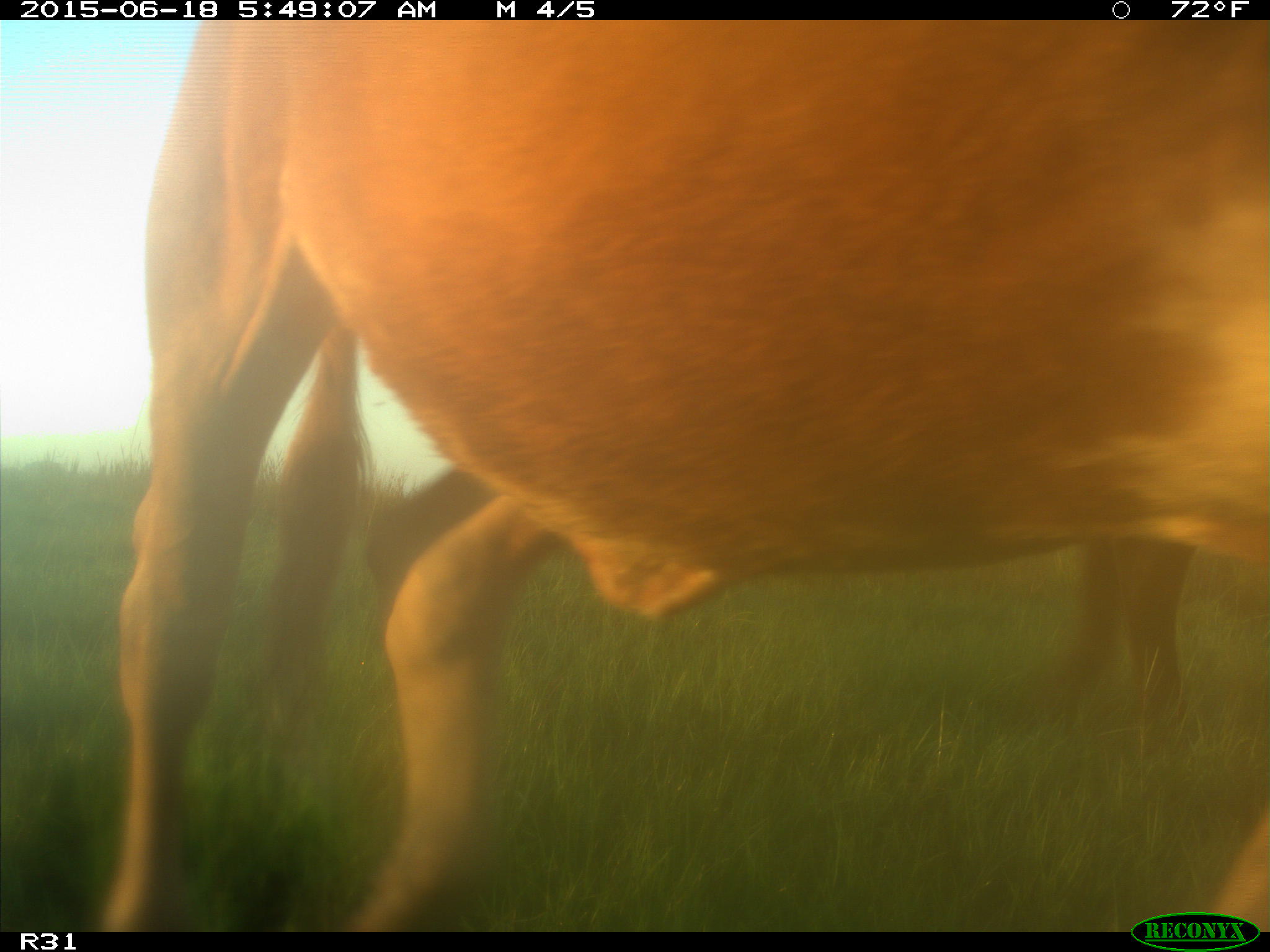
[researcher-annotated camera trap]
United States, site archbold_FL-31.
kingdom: Animalia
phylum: Chordata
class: Mammalia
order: Artiodactyla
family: Bovidae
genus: Bos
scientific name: Bos taurus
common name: domestic cow